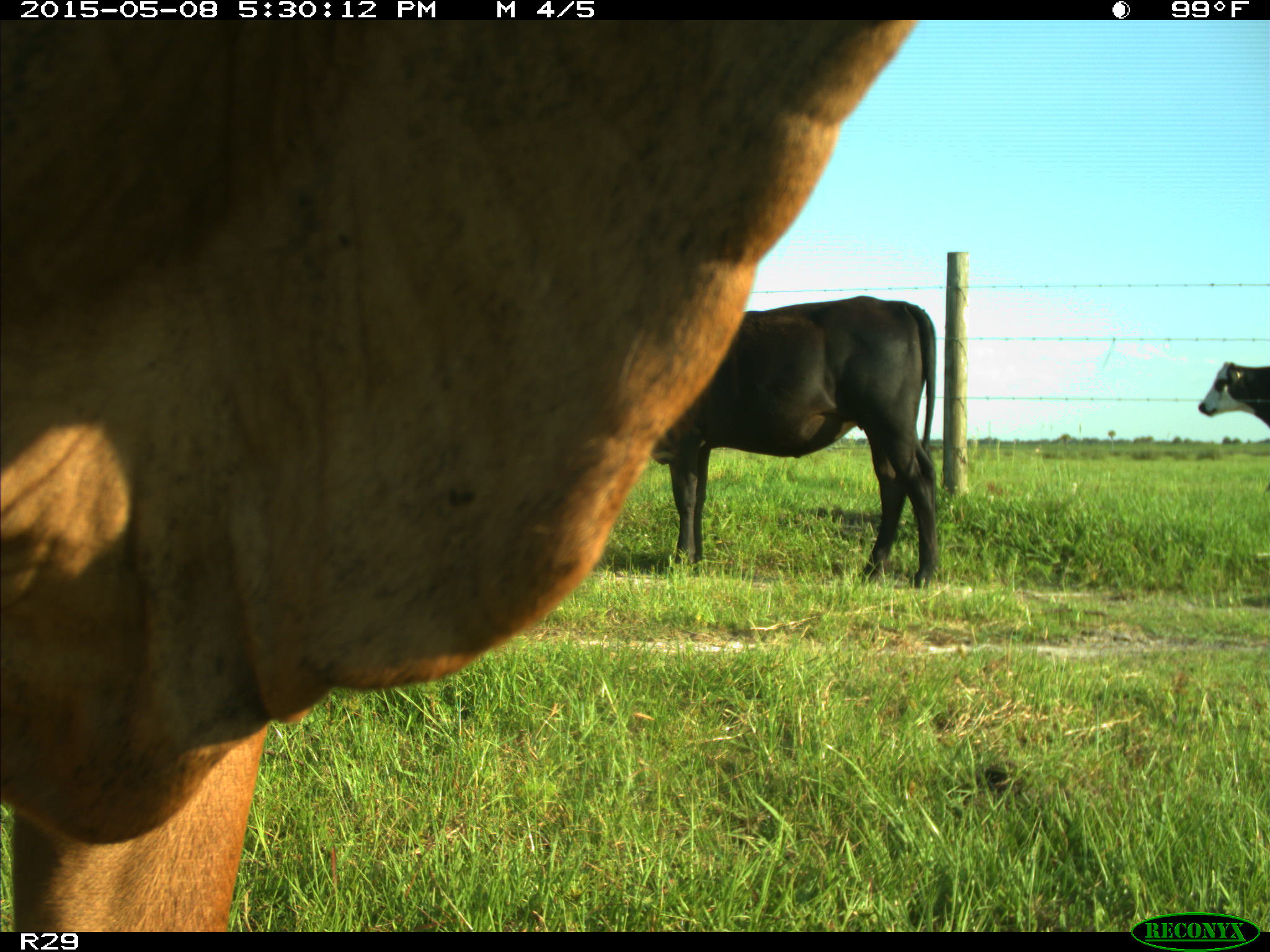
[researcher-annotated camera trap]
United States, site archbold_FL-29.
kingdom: Animalia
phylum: Chordata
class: Mammalia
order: Artiodactyla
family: Bovidae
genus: Bos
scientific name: Bos taurus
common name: domestic cow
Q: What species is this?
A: Bos taurus (domestic cow).